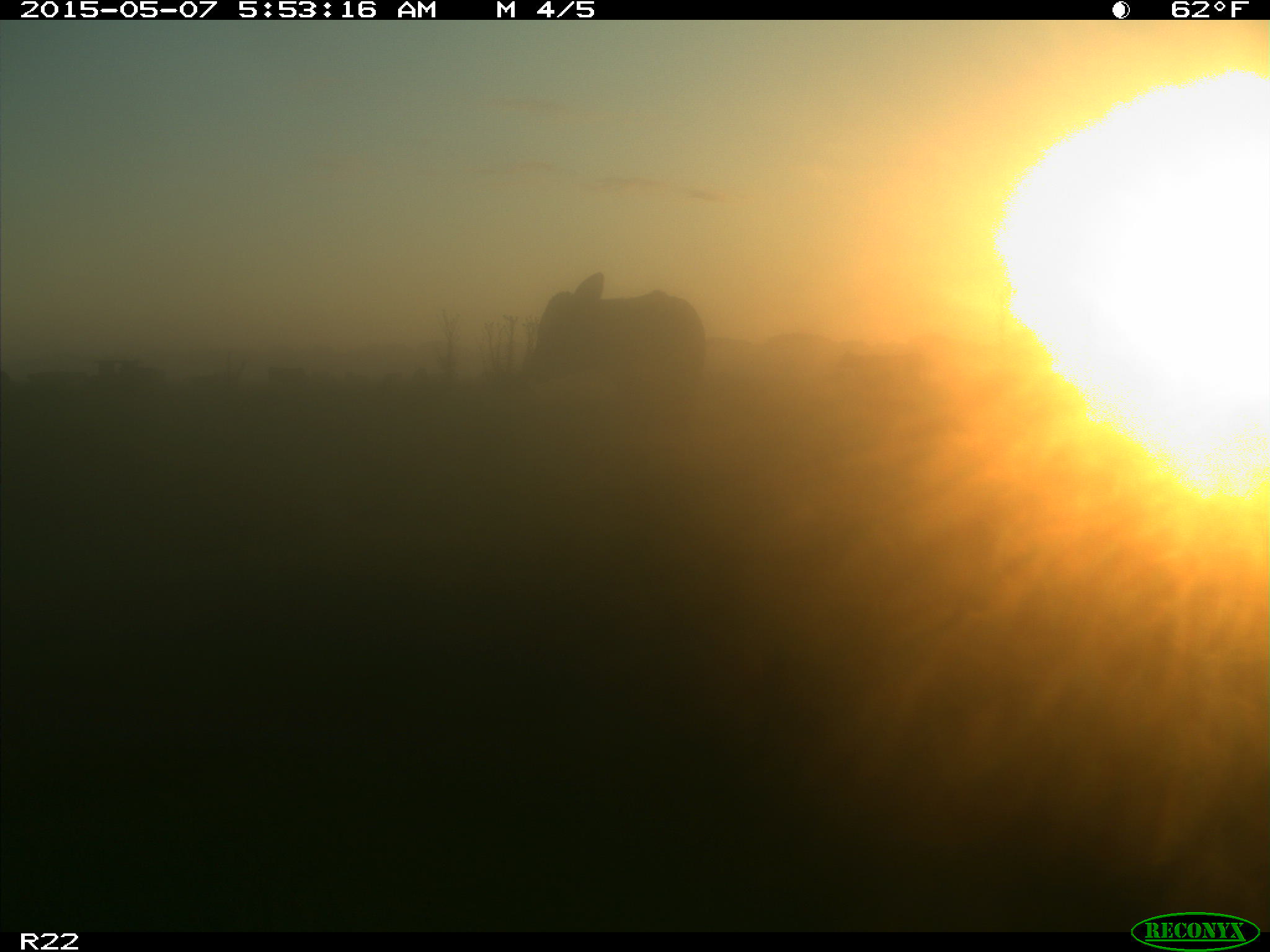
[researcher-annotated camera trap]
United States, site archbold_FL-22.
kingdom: Animalia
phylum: Chordata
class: Mammalia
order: Artiodactyla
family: Bovidae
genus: Bos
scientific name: Bos taurus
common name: domestic cow